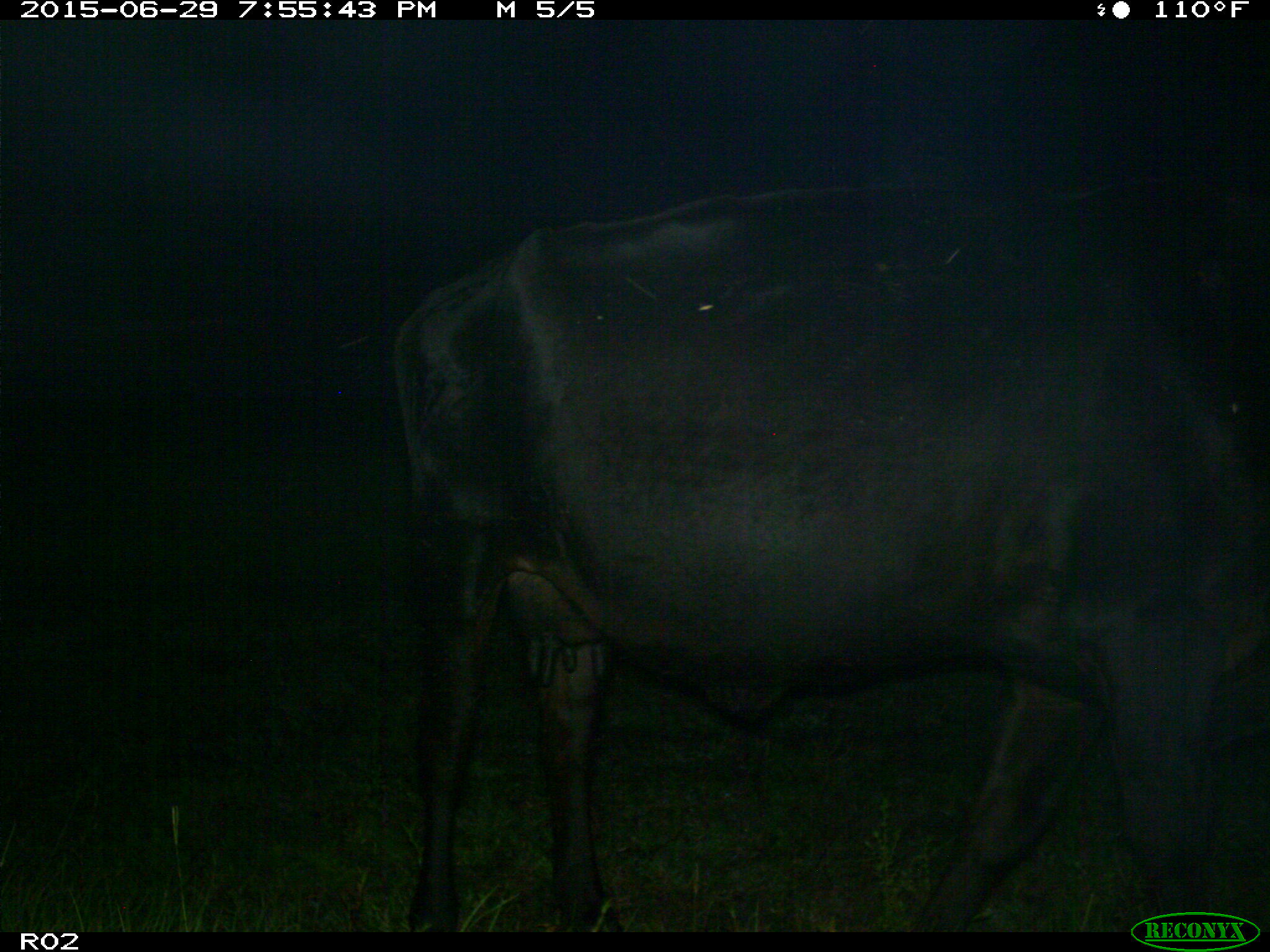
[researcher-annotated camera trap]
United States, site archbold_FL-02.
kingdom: Animalia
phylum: Chordata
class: Mammalia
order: Artiodactyla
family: Bovidae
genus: Bos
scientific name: Bos taurus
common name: domestic cow